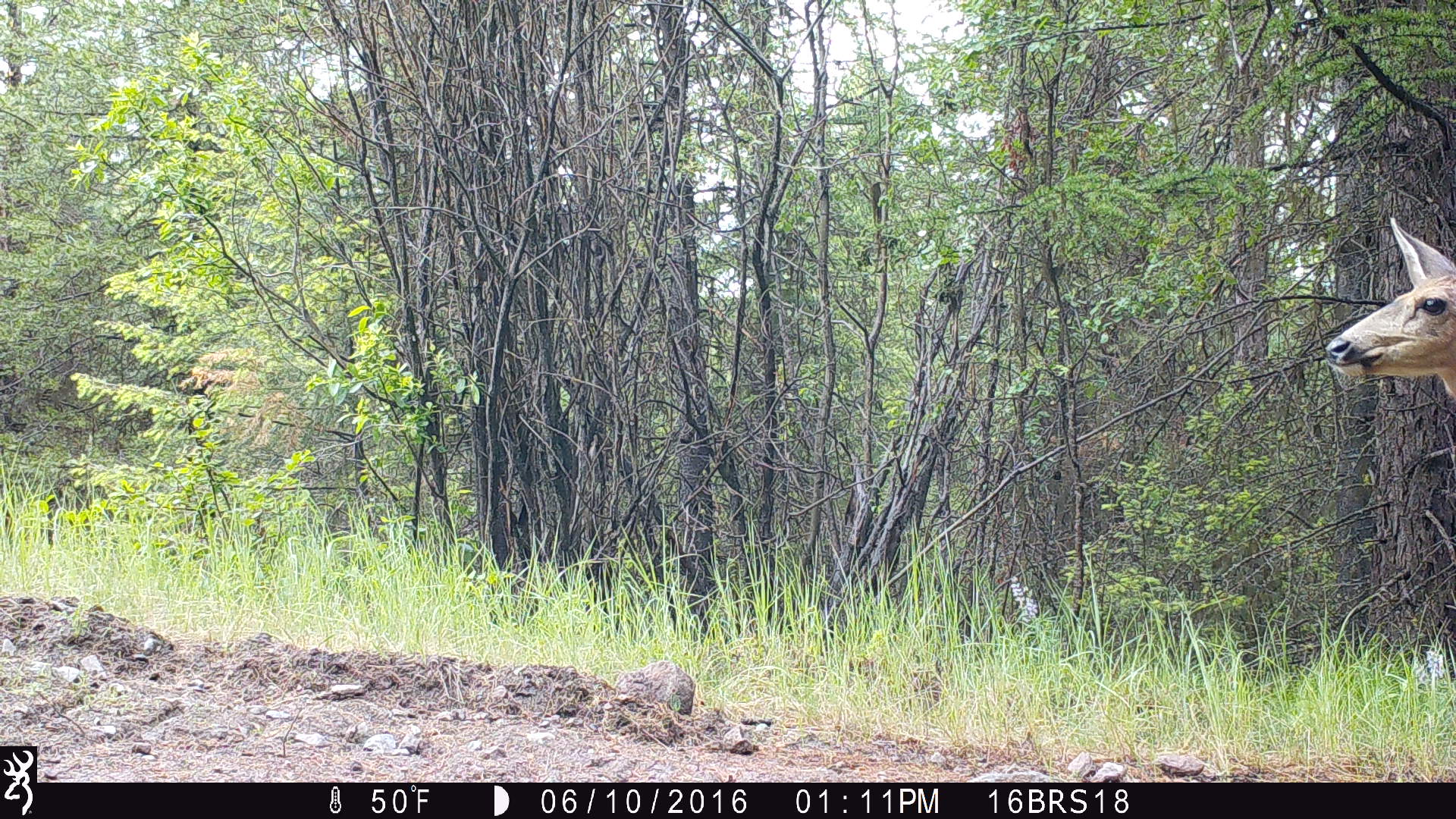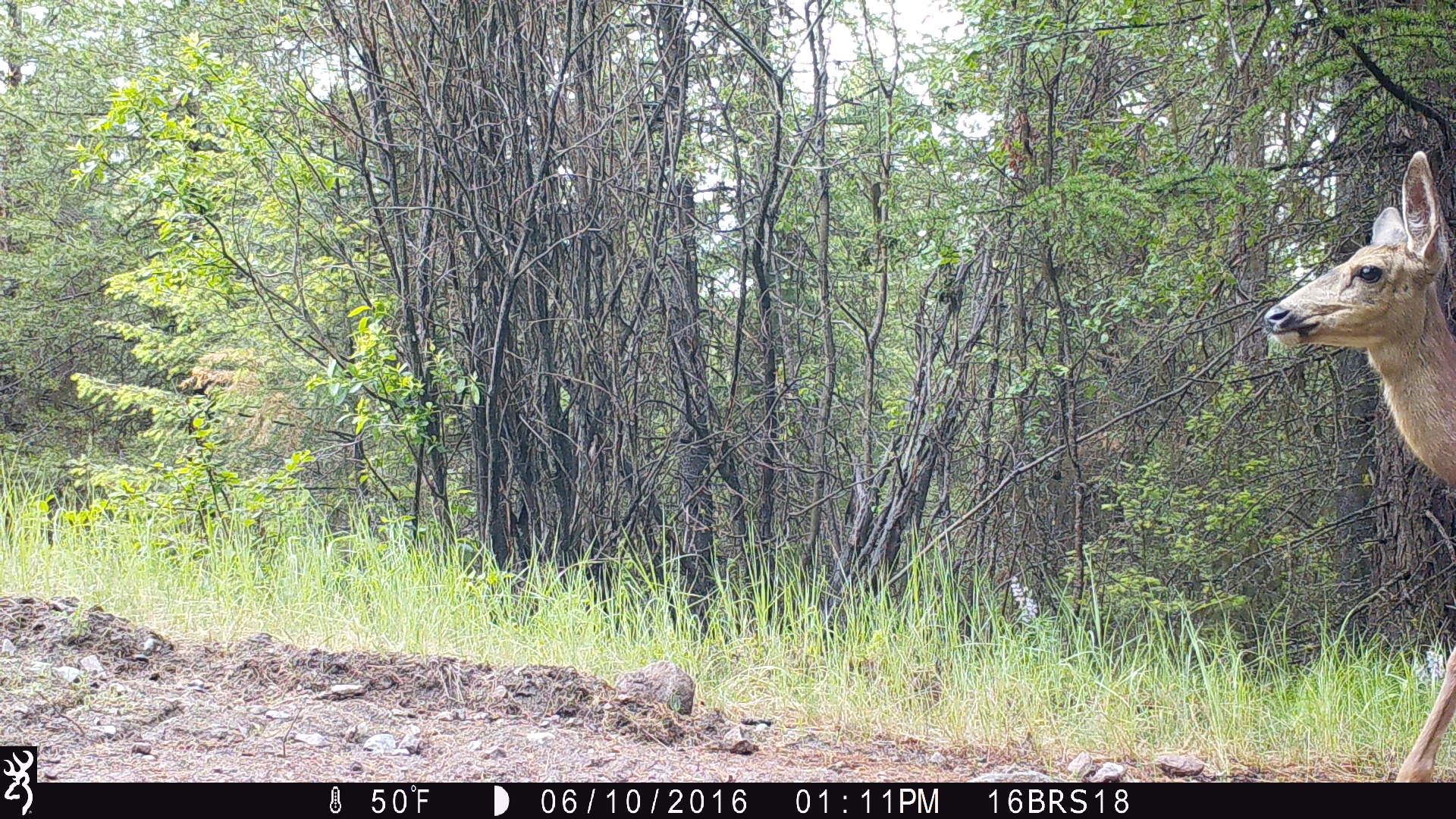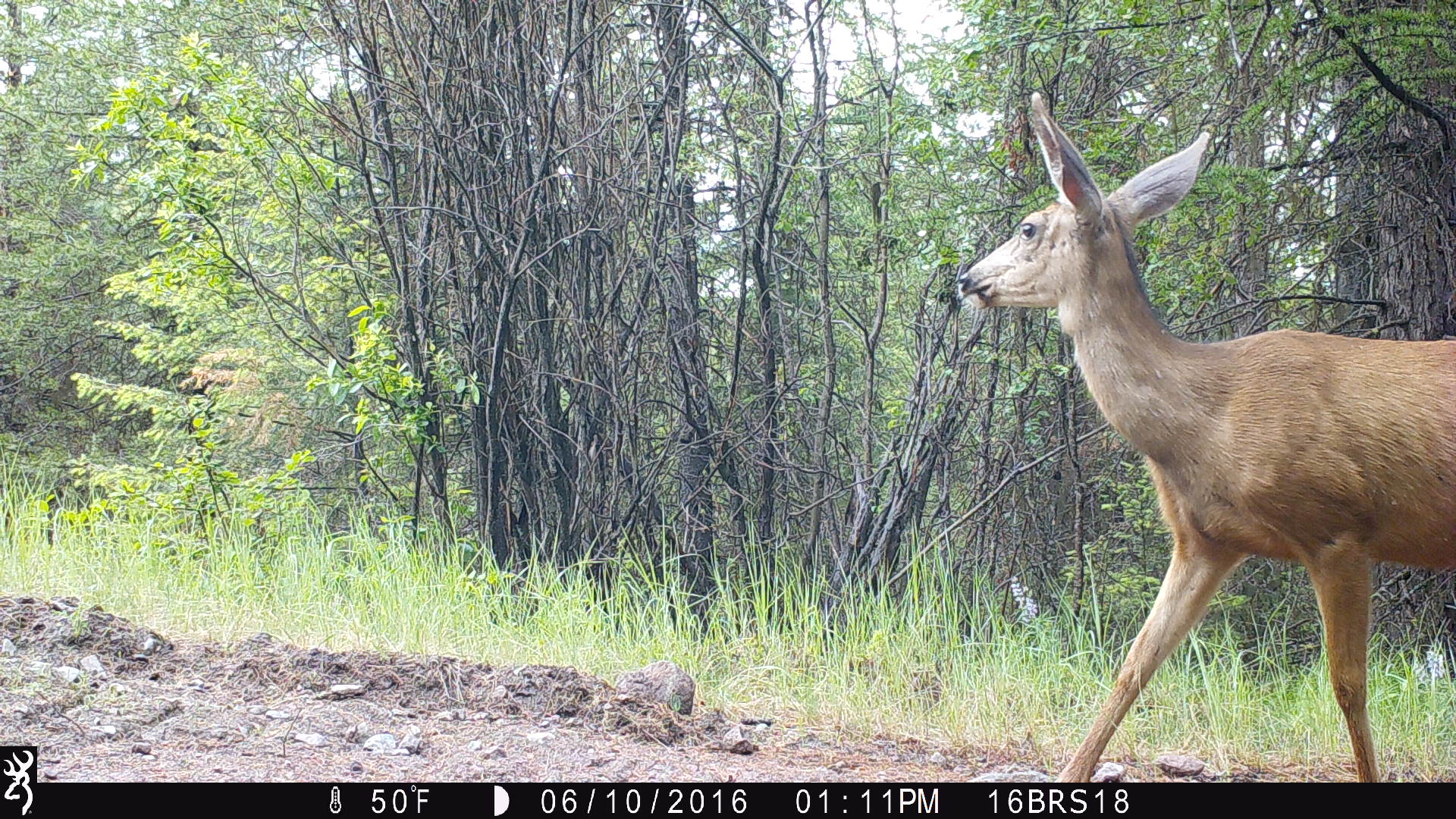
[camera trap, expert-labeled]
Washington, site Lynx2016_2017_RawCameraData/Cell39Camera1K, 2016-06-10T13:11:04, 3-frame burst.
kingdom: Animalia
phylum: Chordata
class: Mammalia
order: Artiodactyla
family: Cervidae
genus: Odocoileus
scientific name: Odocoileus hemionus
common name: mule deer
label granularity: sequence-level